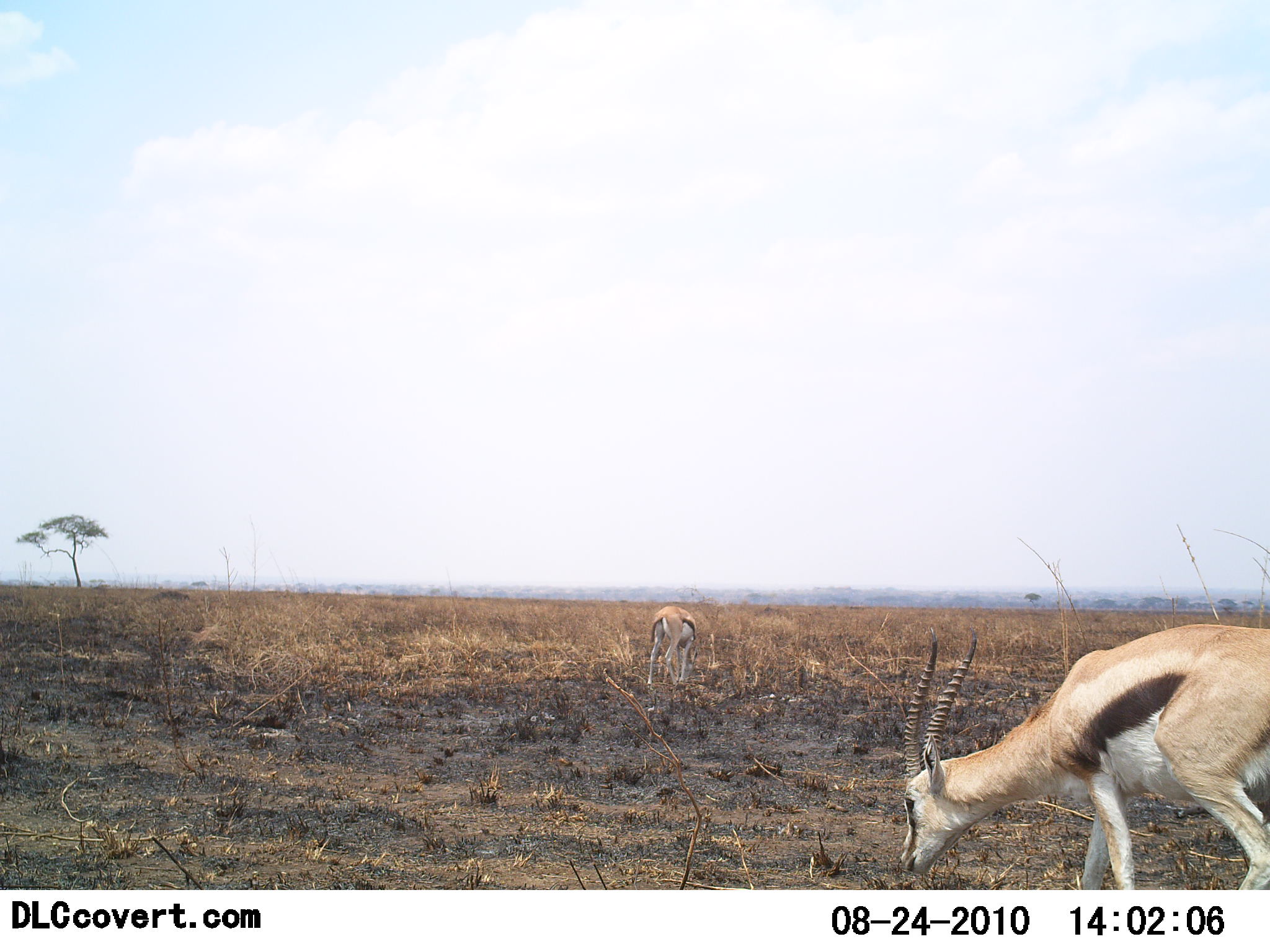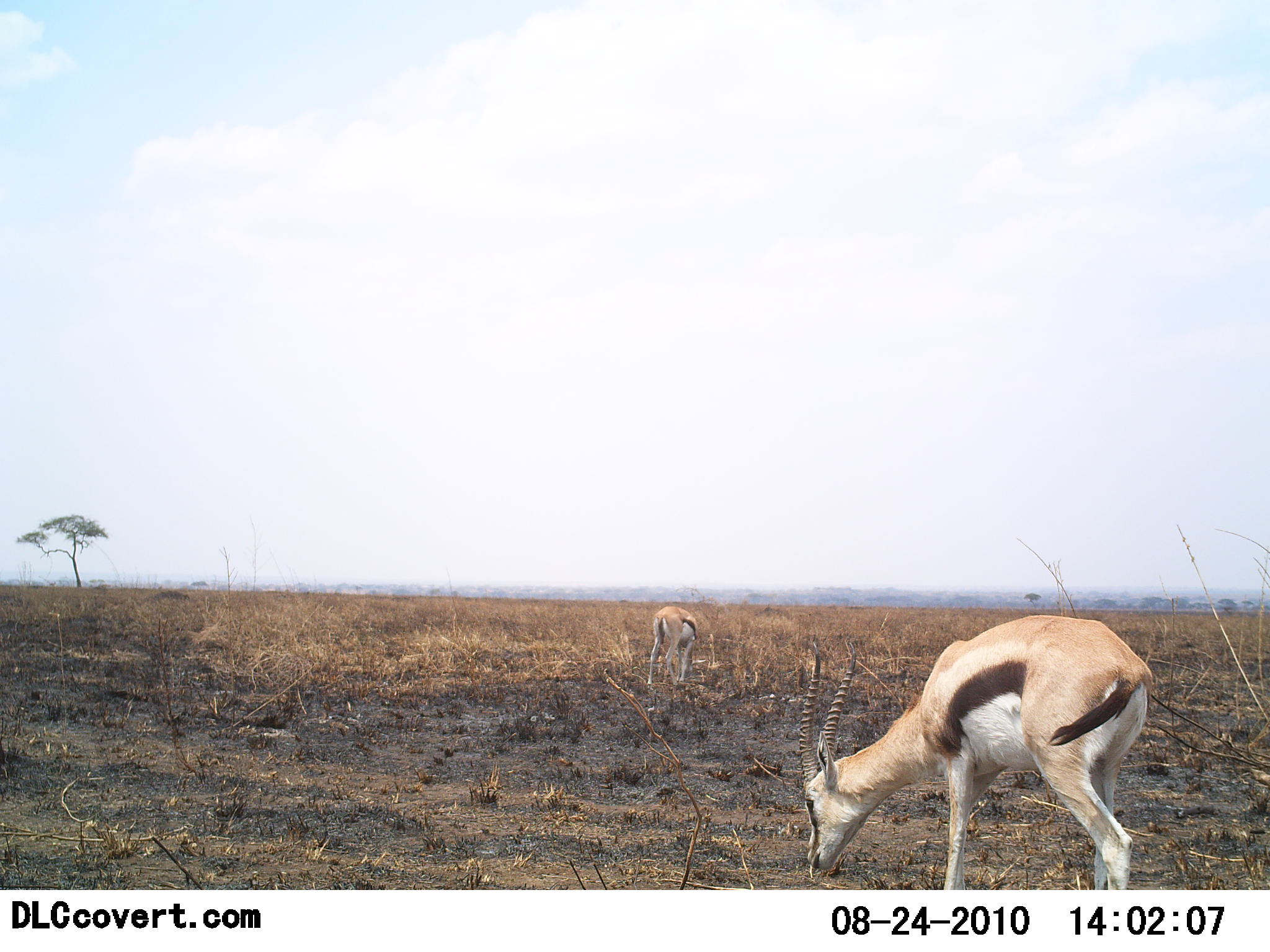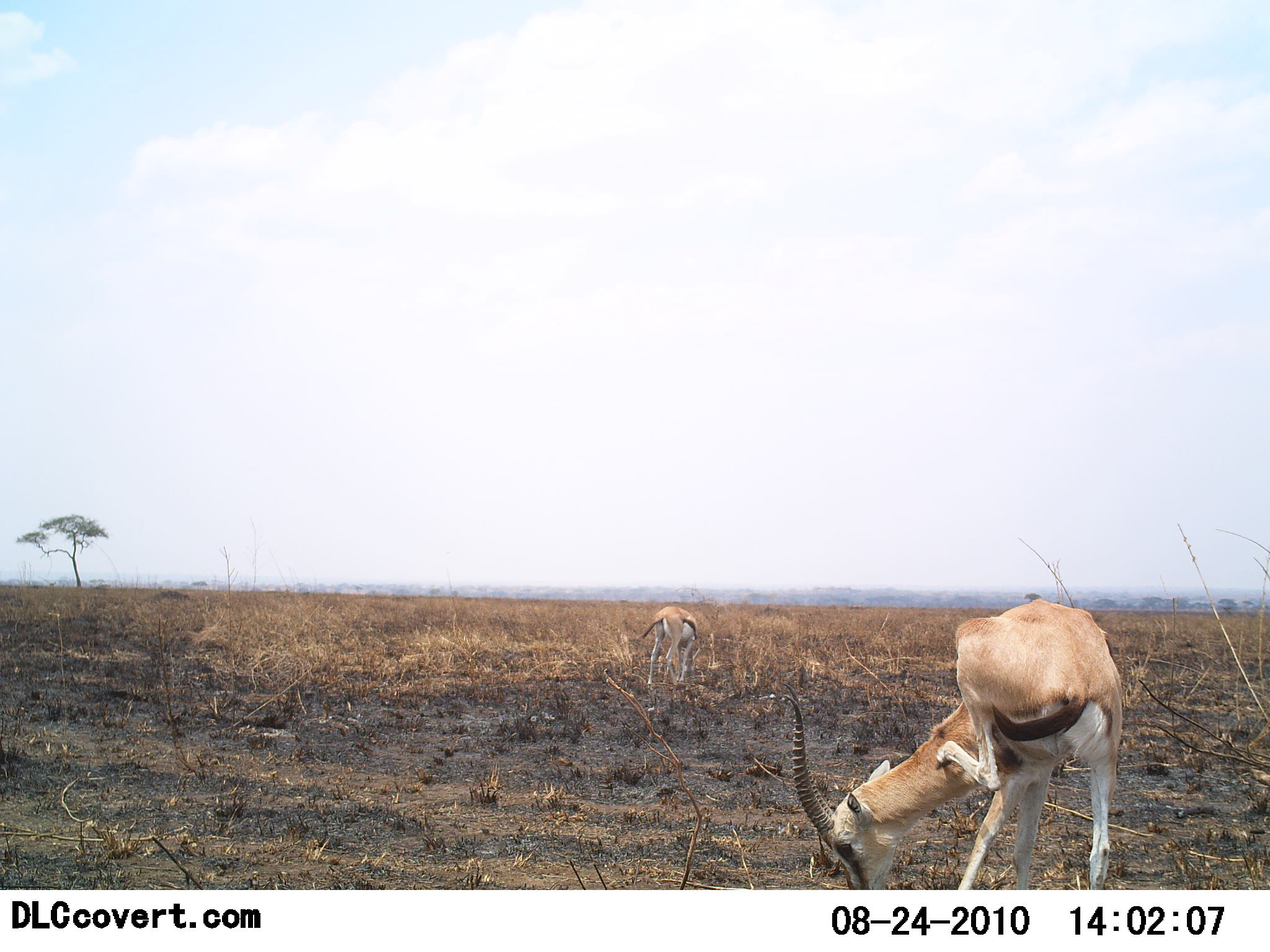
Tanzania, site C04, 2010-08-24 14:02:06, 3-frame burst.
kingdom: Animalia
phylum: Chordata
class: Mammalia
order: Artiodactyla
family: Bovidae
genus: Eudorcas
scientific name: Eudorcas thomsonii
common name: thomson's gazelle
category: gazellethomsons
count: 2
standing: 50%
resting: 0%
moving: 8%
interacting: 0%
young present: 0%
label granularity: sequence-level